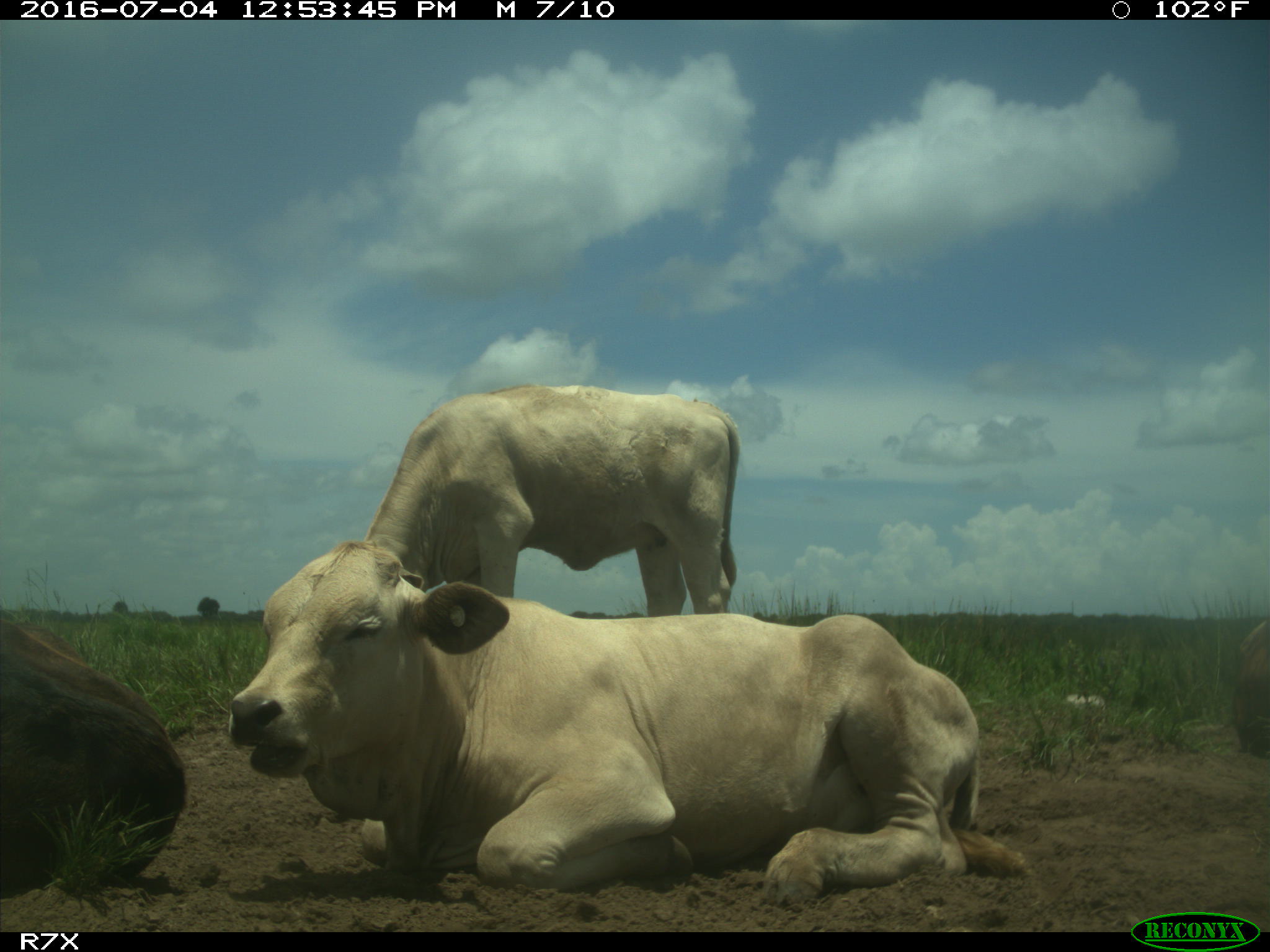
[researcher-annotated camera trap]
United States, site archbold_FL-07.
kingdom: Animalia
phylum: Chordata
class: Mammalia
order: Artiodactyla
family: Bovidae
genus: Bos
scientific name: Bos taurus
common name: domestic cow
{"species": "Bos taurus (domestic cow)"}